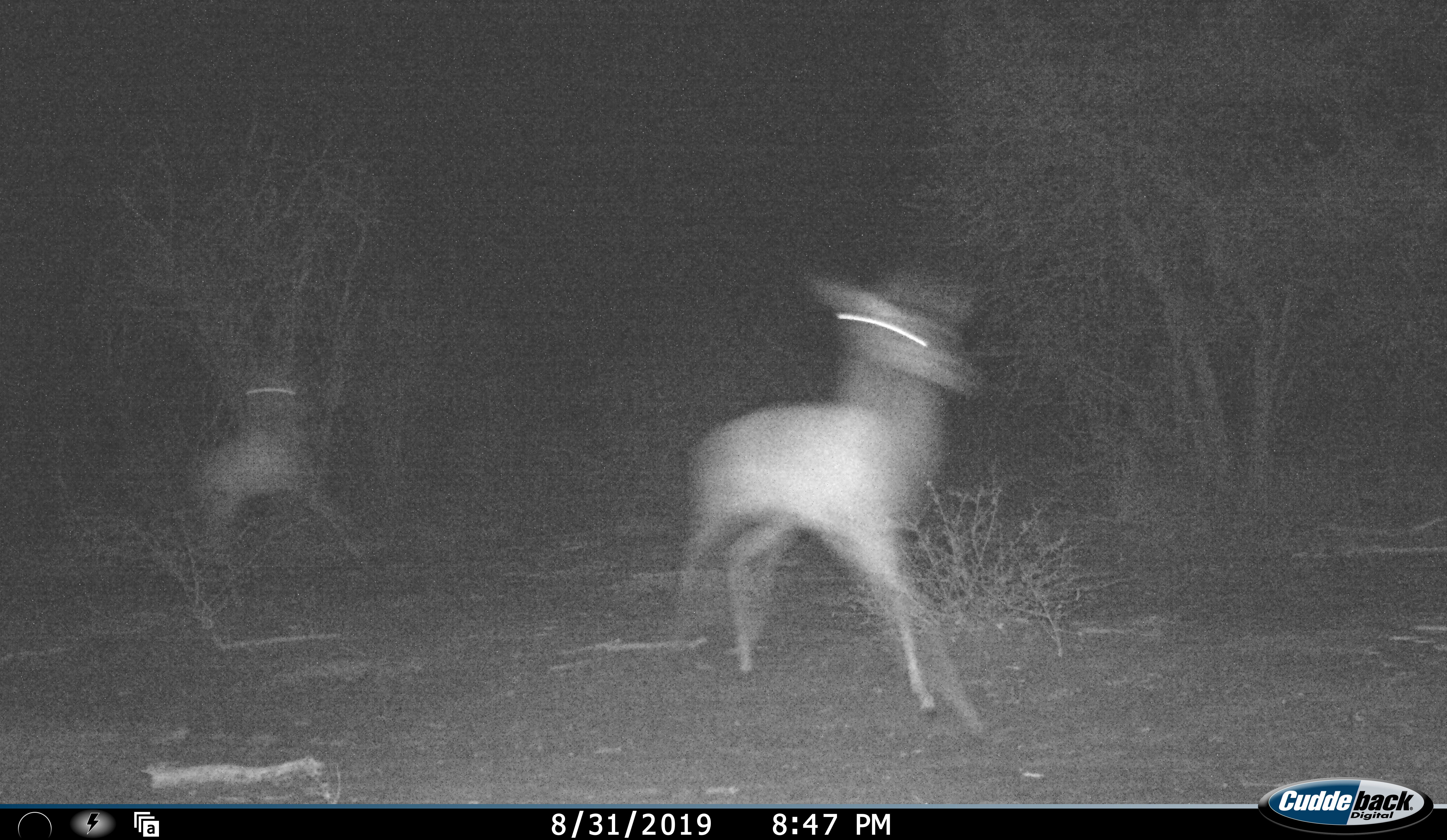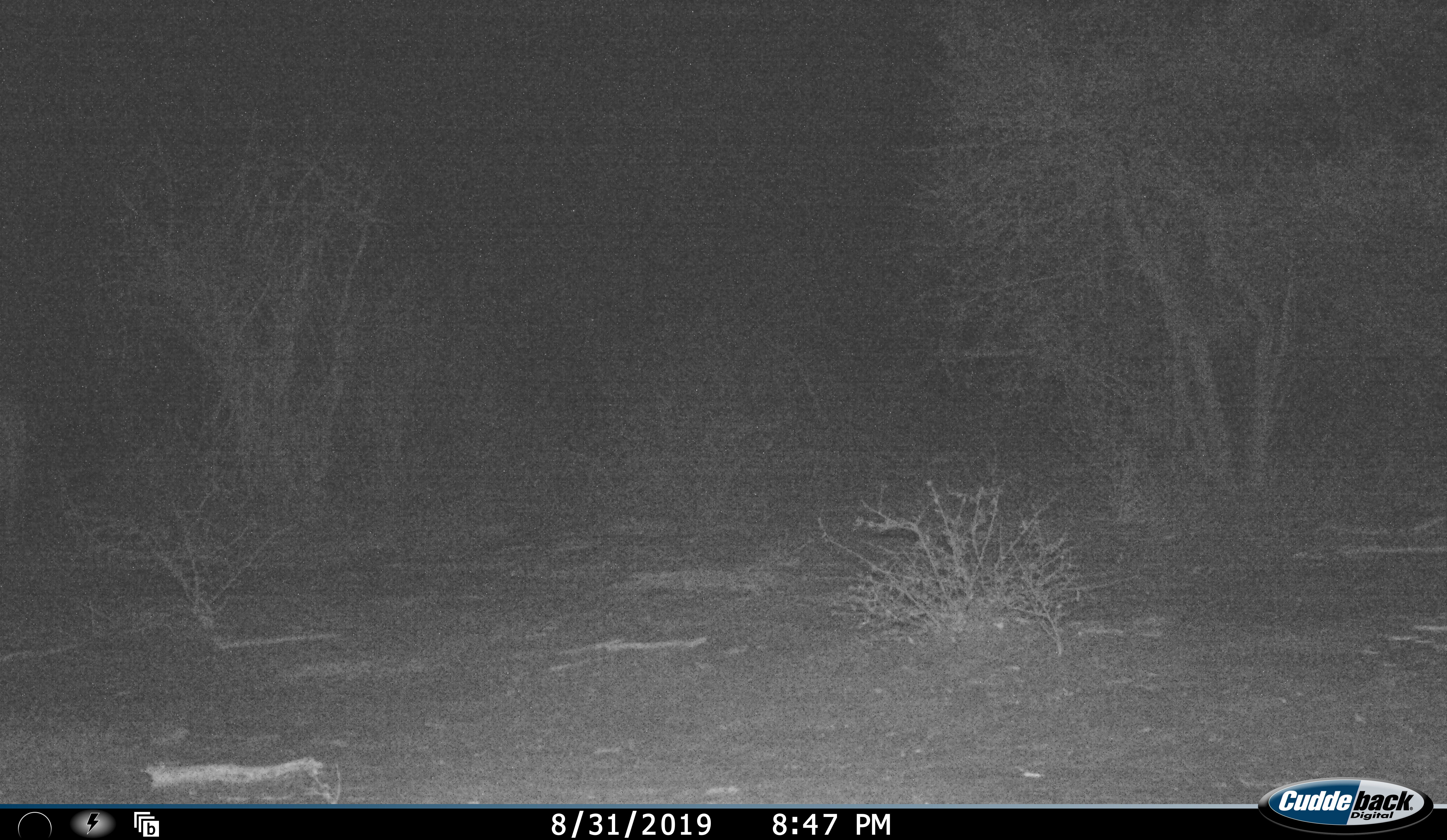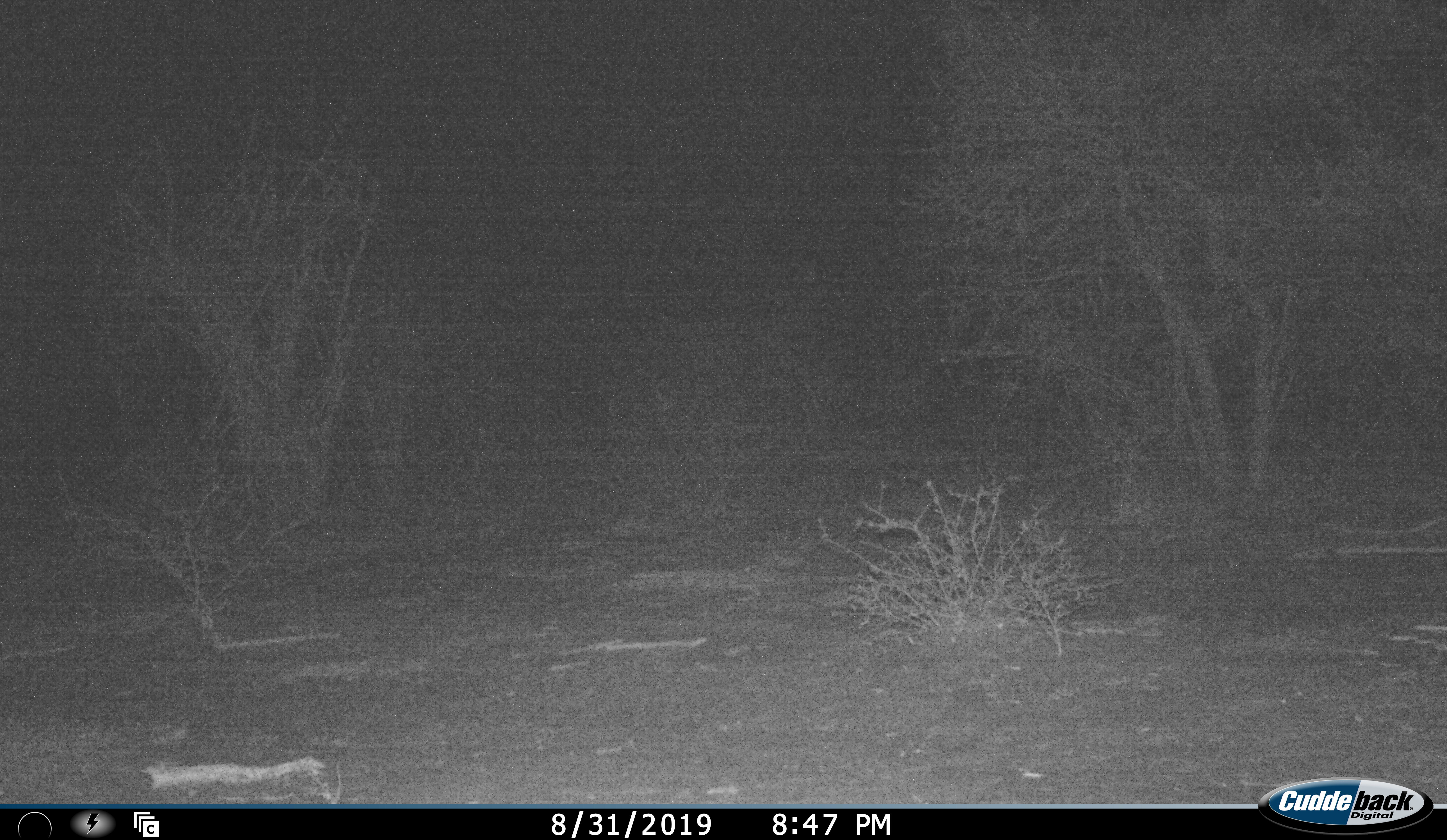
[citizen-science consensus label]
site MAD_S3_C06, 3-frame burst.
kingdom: Animalia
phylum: Chordata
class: Mammalia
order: Artiodactyla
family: Bovidae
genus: Aepyceros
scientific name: Aepyceros melampus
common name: impala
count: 2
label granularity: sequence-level